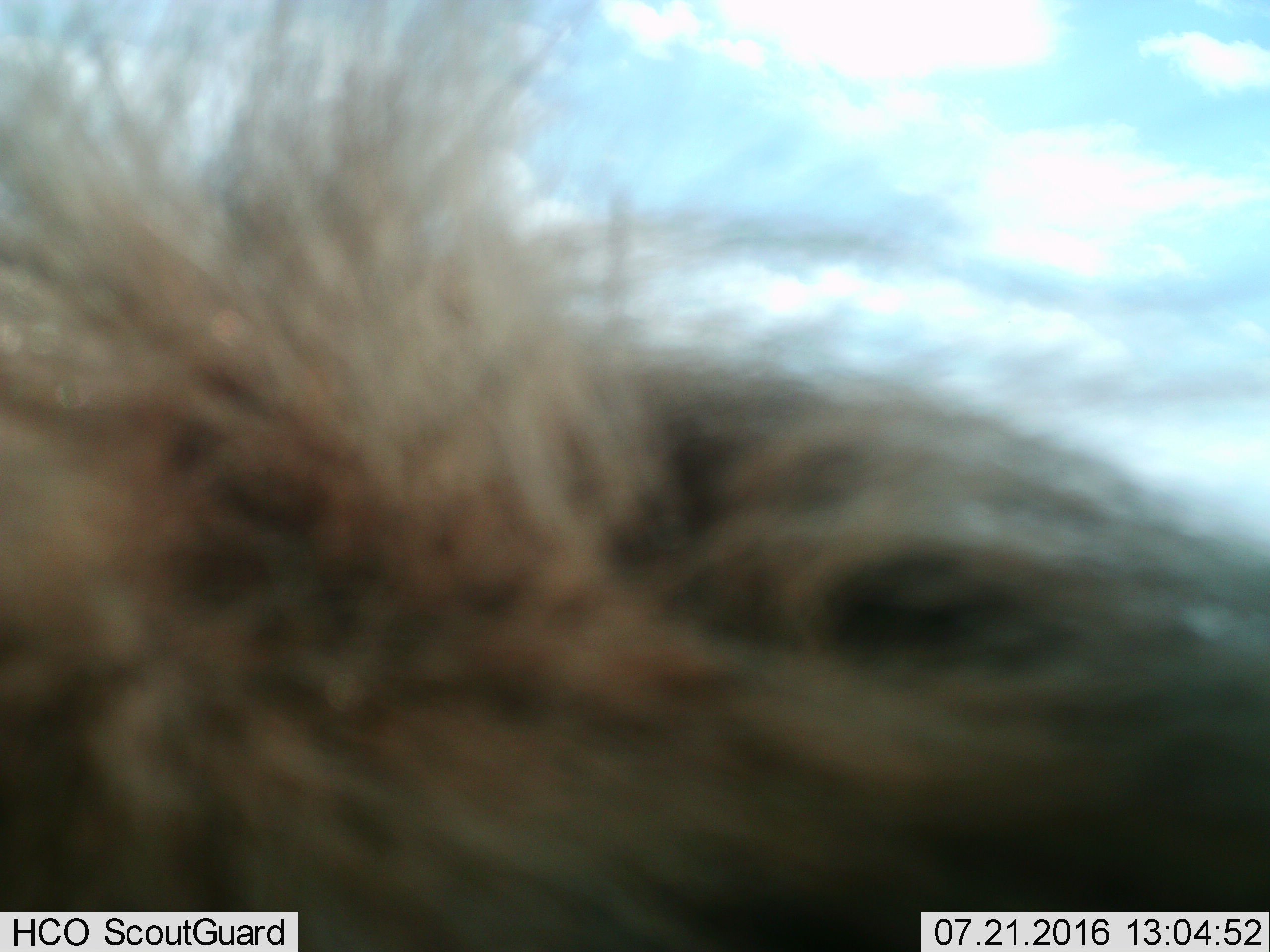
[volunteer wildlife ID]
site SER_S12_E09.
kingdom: Animalia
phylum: Chordata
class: Mammalia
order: Carnivora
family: Felidae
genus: Panthera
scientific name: Panthera leo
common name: lion male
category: lionmale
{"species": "lionmale (lion male) (Panthera leo)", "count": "1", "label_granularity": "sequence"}